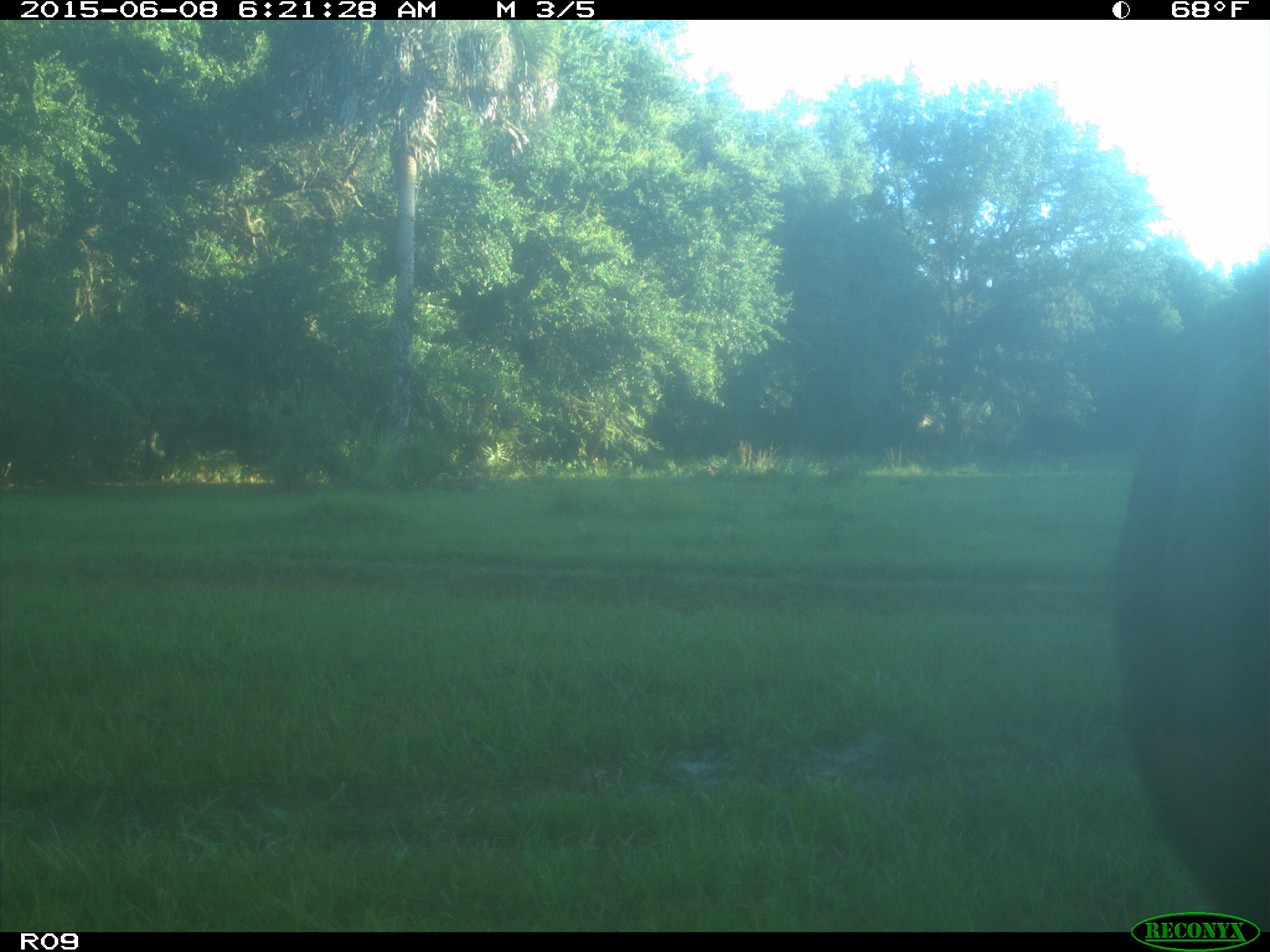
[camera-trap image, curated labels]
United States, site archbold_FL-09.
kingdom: Animalia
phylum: Chordata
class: Mammalia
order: Artiodactyla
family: Bovidae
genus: Bos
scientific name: Bos taurus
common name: domestic cow